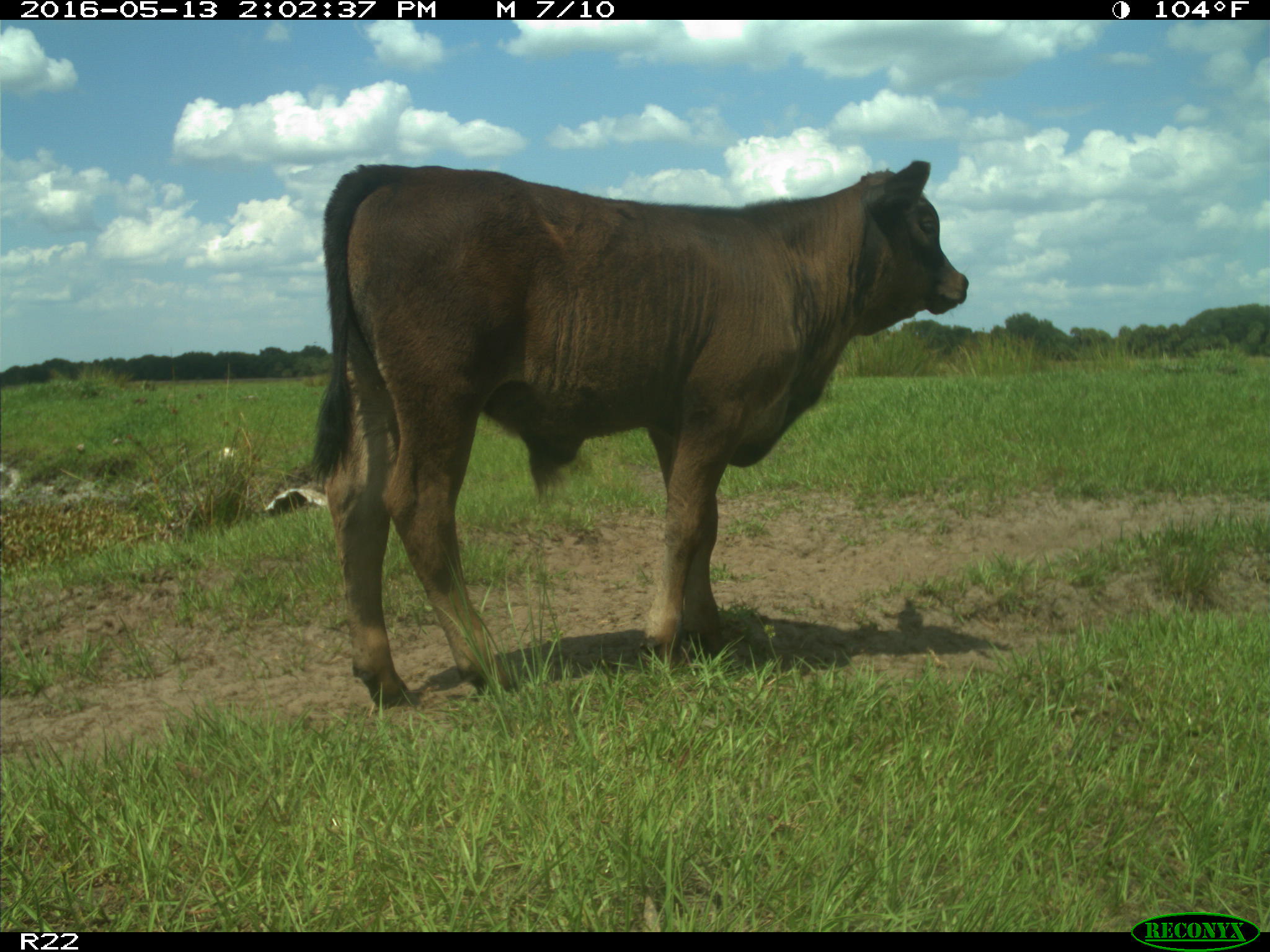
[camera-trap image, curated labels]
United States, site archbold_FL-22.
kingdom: Animalia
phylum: Chordata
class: Mammalia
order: Artiodactyla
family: Bovidae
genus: Bos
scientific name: Bos taurus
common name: domestic cow